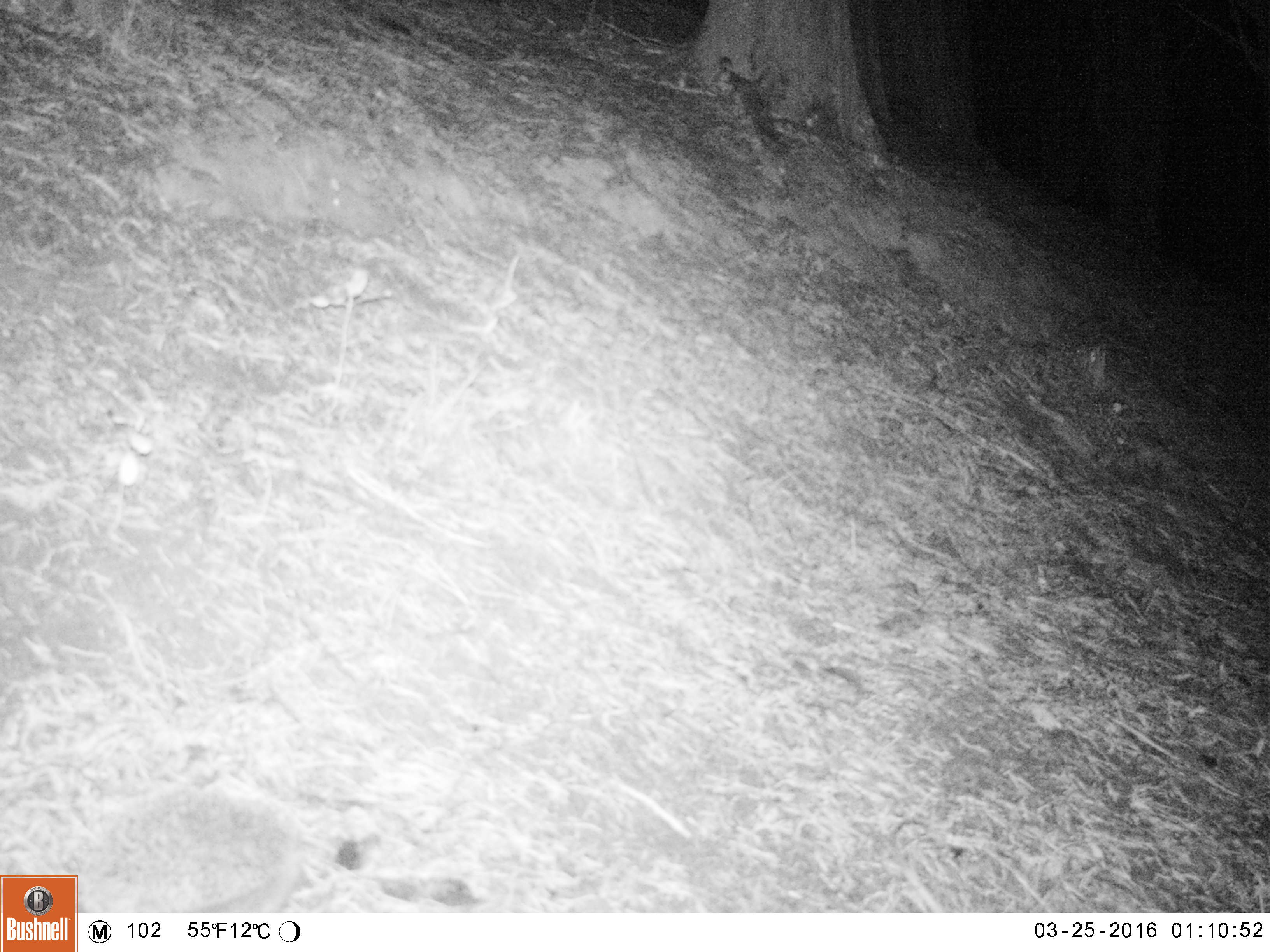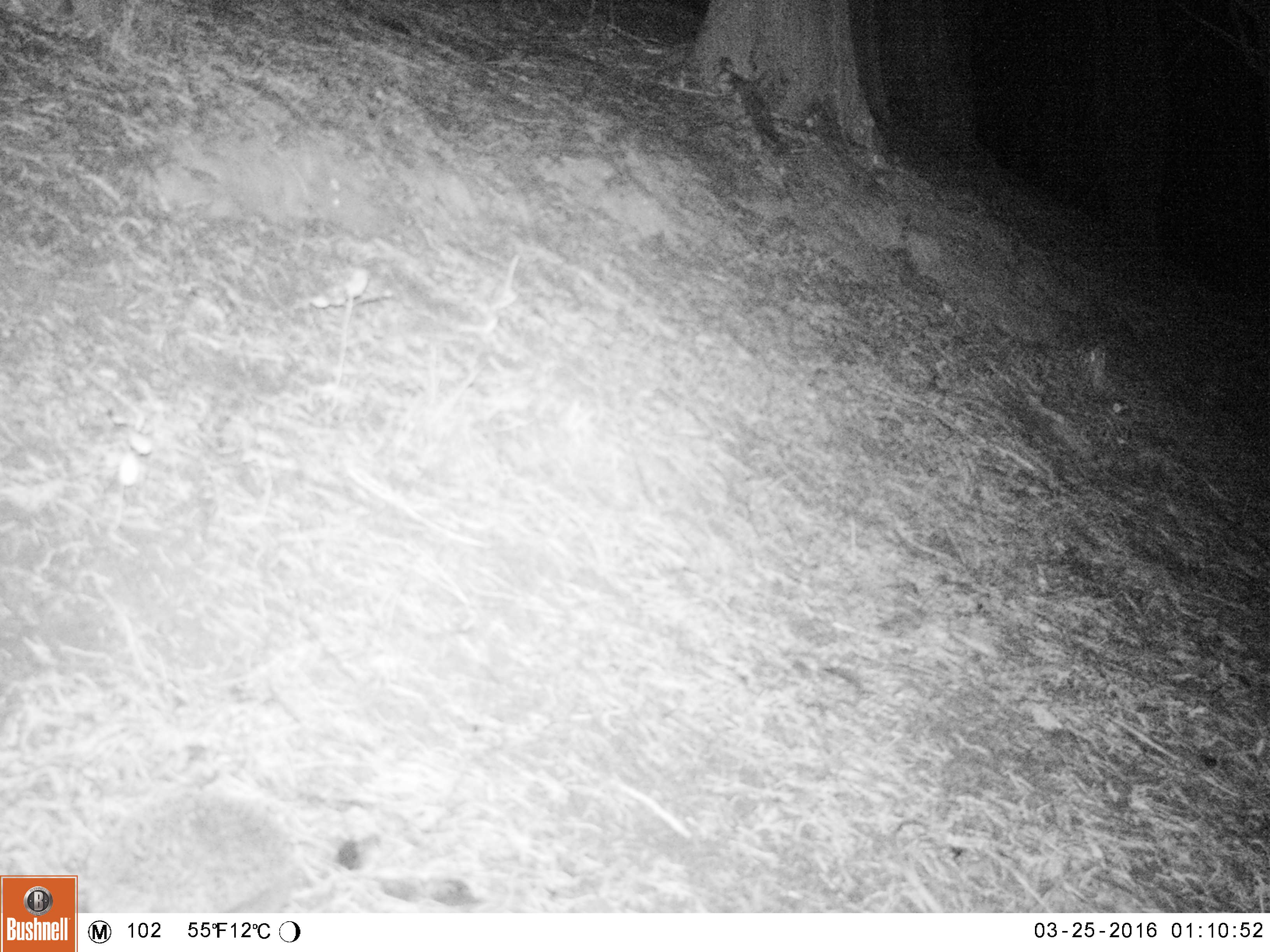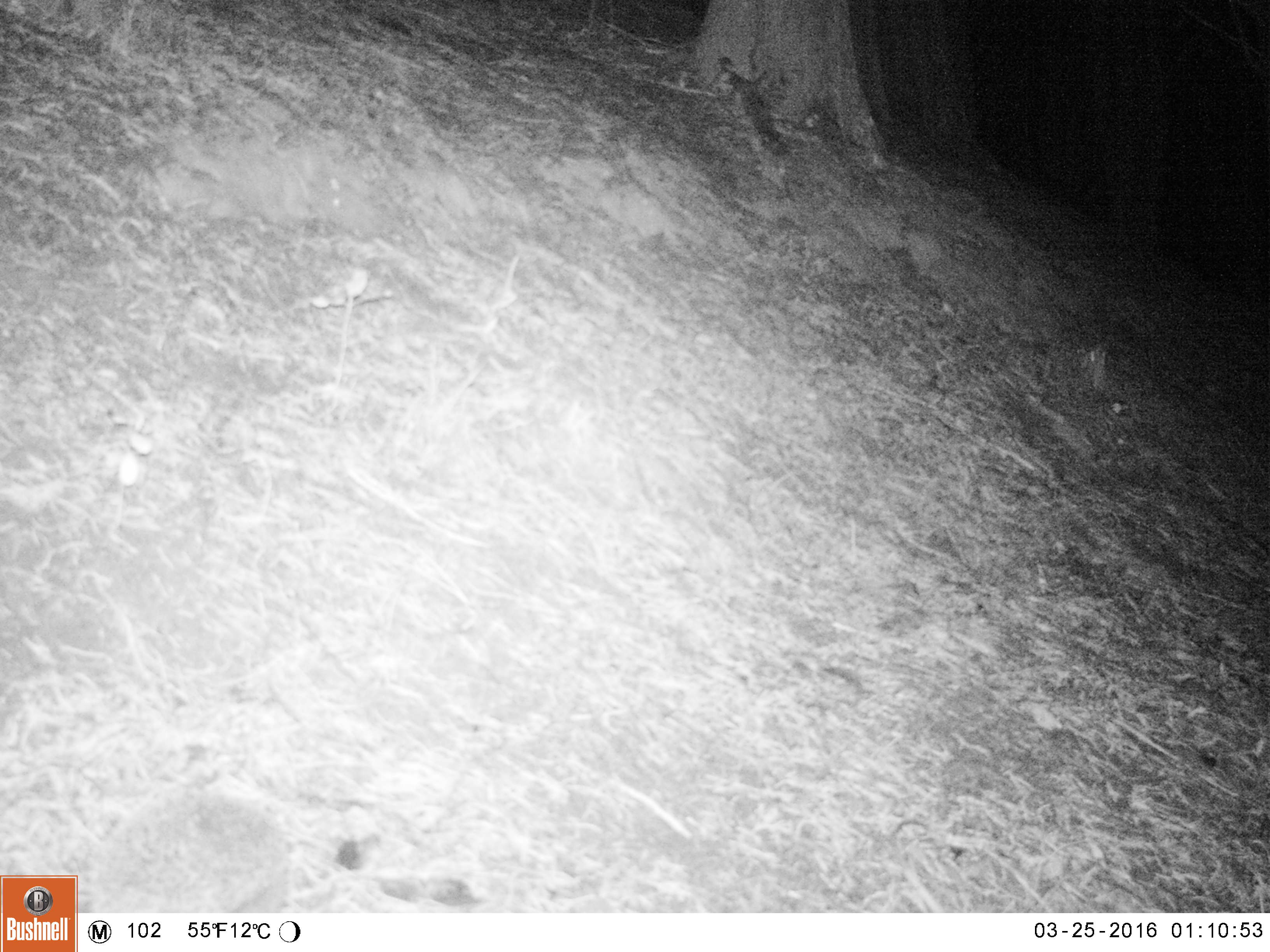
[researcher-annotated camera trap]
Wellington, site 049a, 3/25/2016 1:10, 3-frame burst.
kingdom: Animalia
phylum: Chordata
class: Mammalia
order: Eulipotyphla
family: Erinaceidae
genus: Erinaceus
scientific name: Erinaceus europaeus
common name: hedgehog